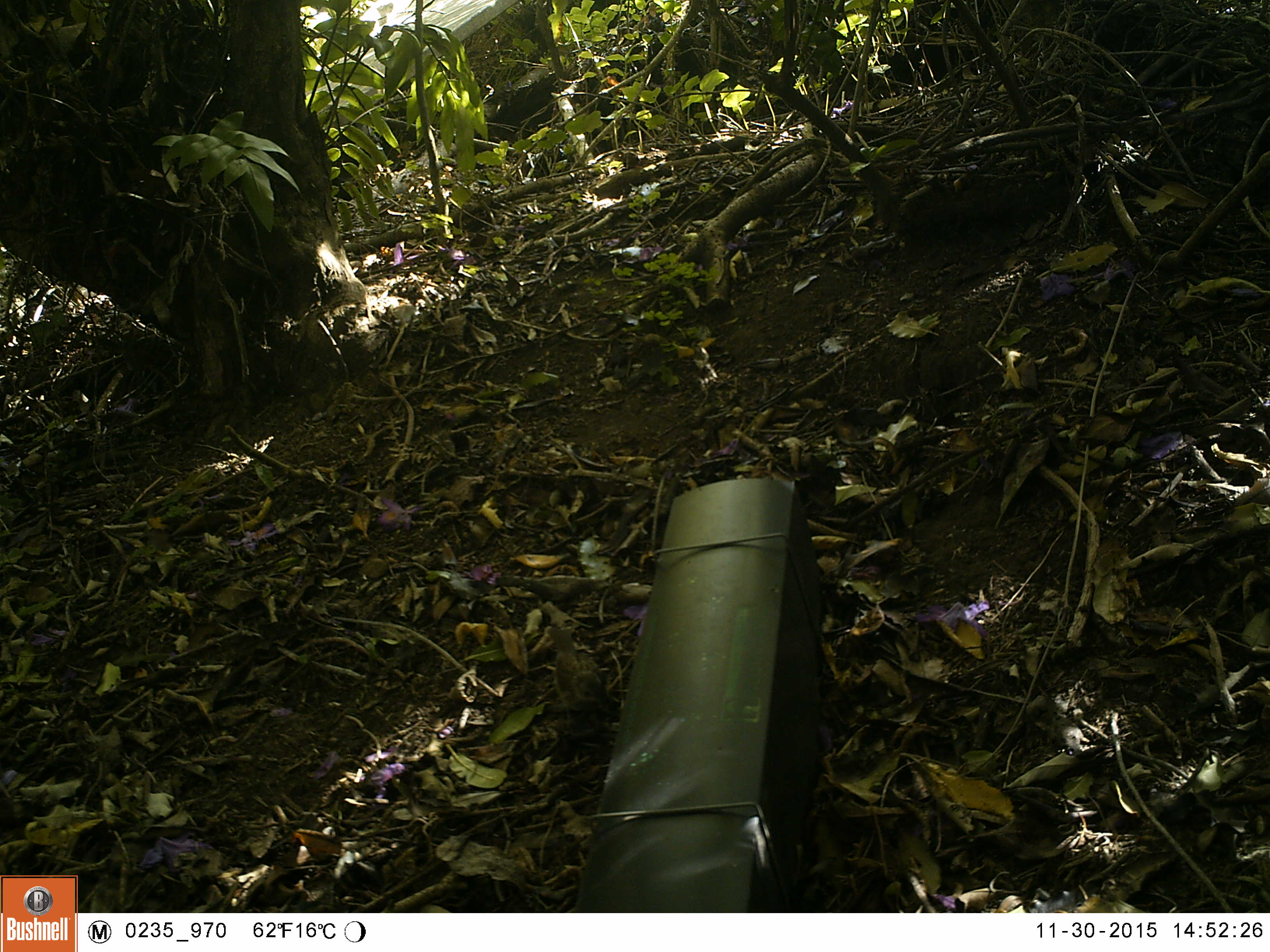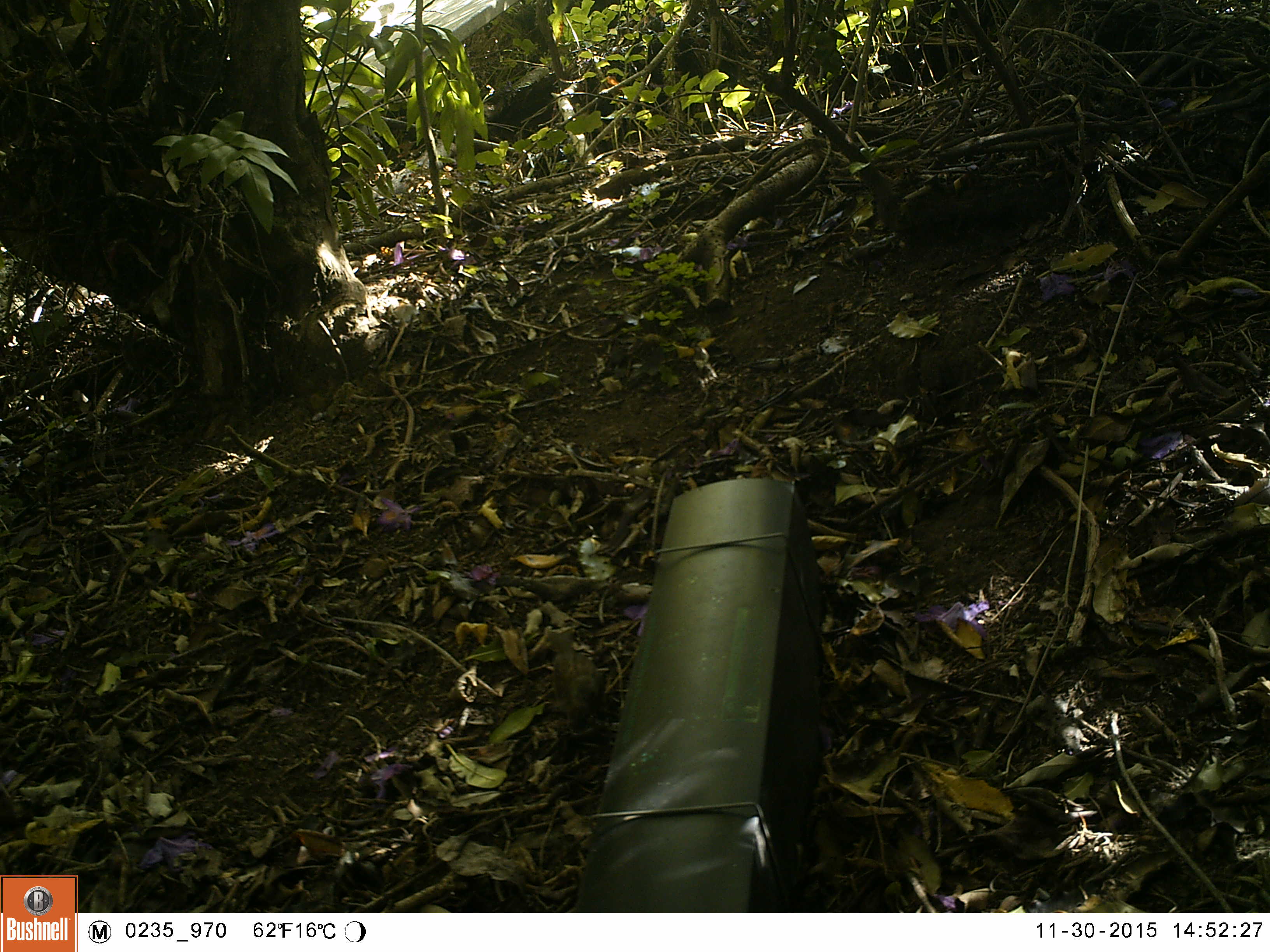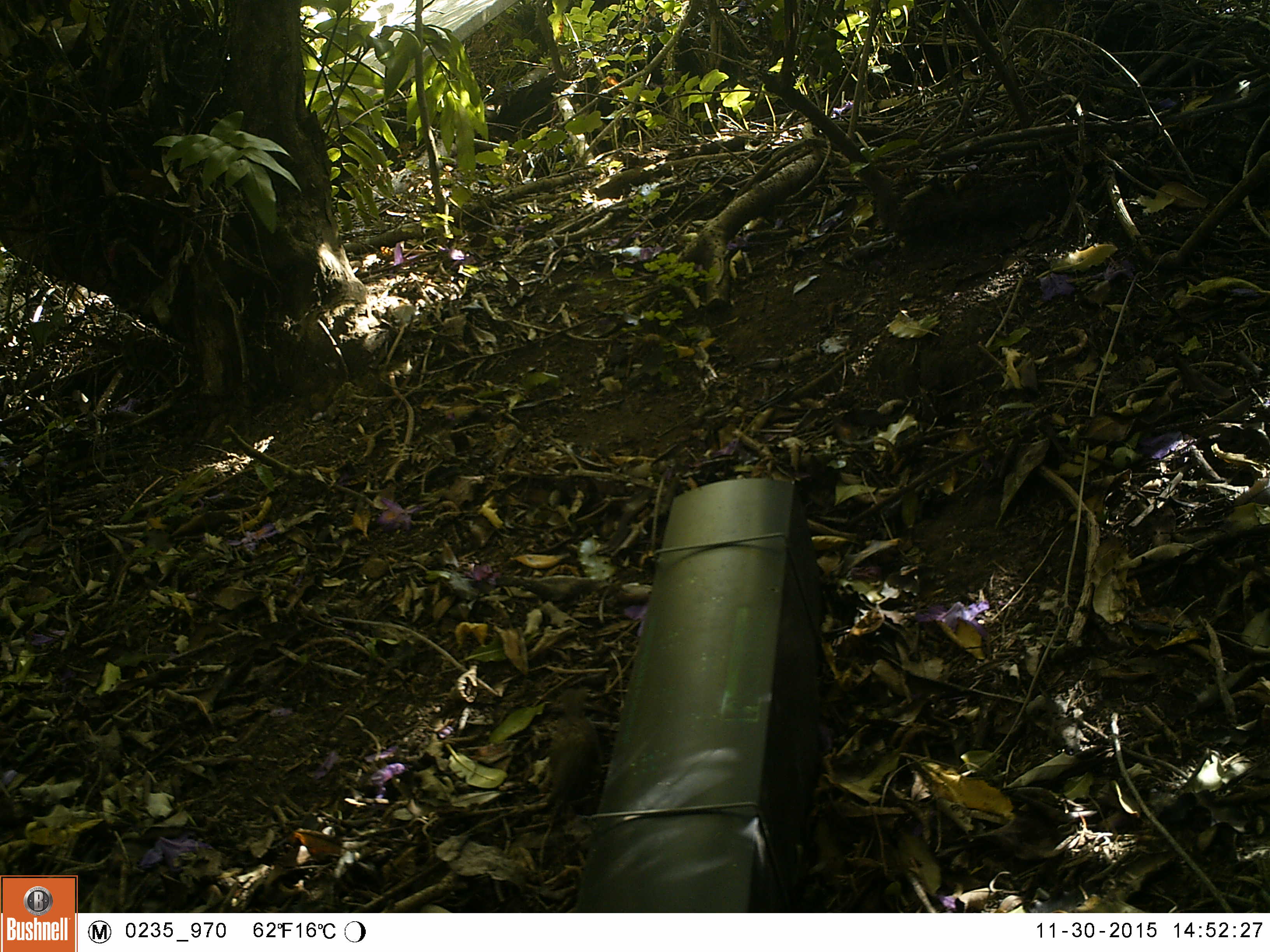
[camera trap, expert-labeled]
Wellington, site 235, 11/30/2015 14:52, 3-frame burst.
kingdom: Animalia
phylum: Chordata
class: Aves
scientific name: Aves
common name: bird